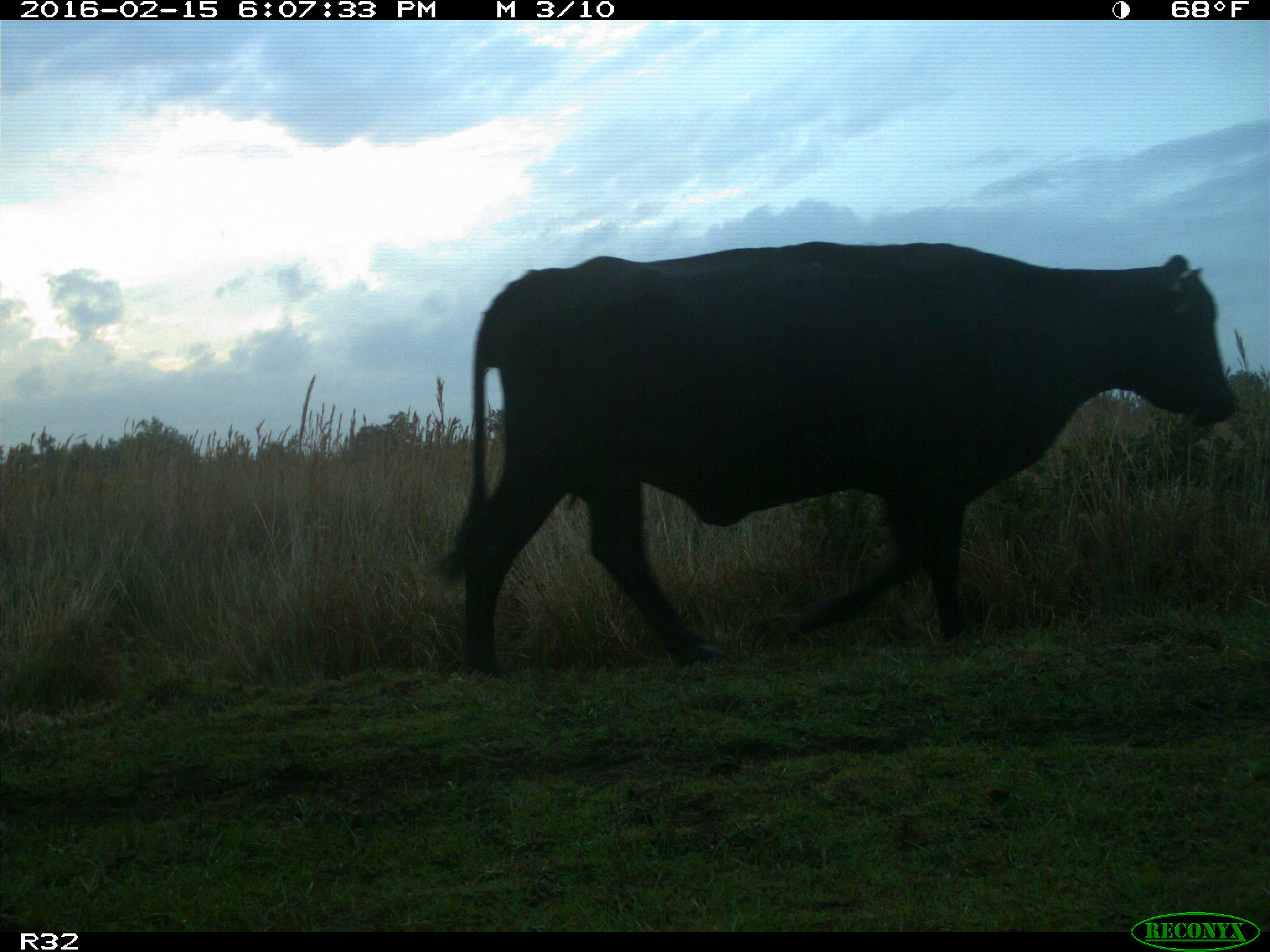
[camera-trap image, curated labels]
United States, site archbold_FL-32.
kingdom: Animalia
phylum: Chordata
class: Mammalia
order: Artiodactyla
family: Bovidae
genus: Bos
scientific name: Bos taurus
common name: domestic cow